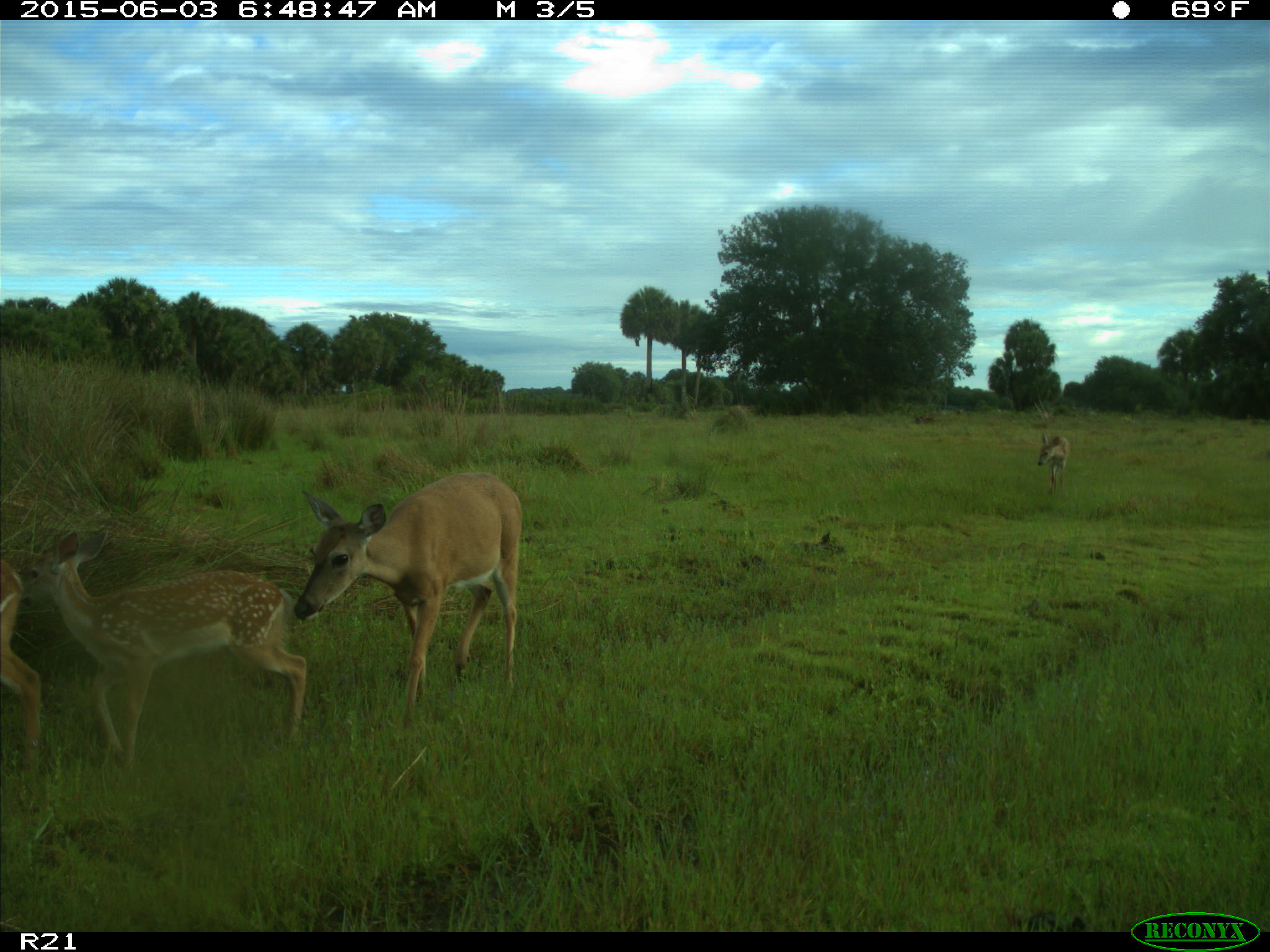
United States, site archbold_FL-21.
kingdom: Animalia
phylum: Chordata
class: Mammalia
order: Artiodactyla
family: Cervidae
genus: Odocoileus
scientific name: Odocoileus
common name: deer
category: unidentified deer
Unidentified deer (deer) (Odocoileus).